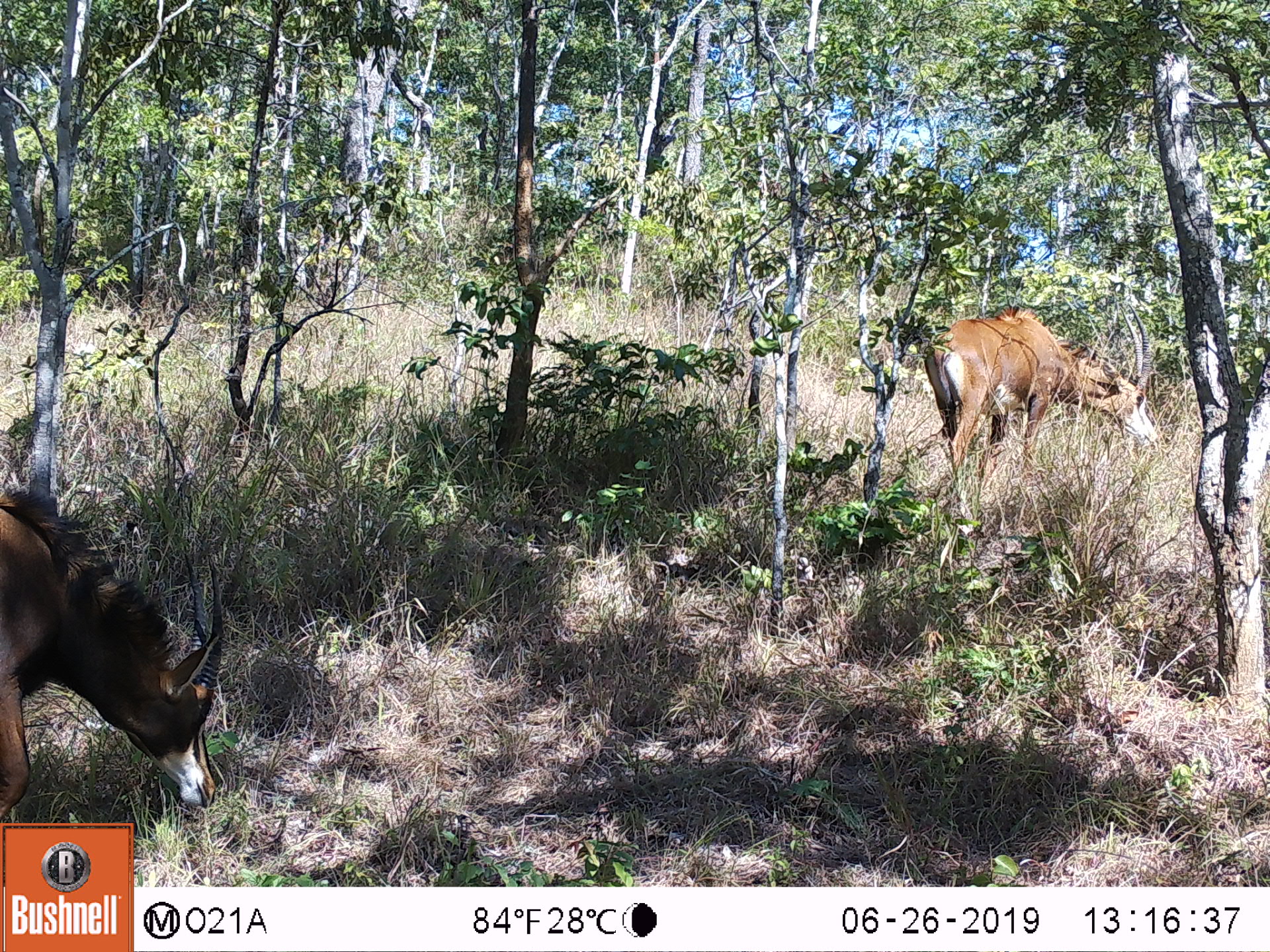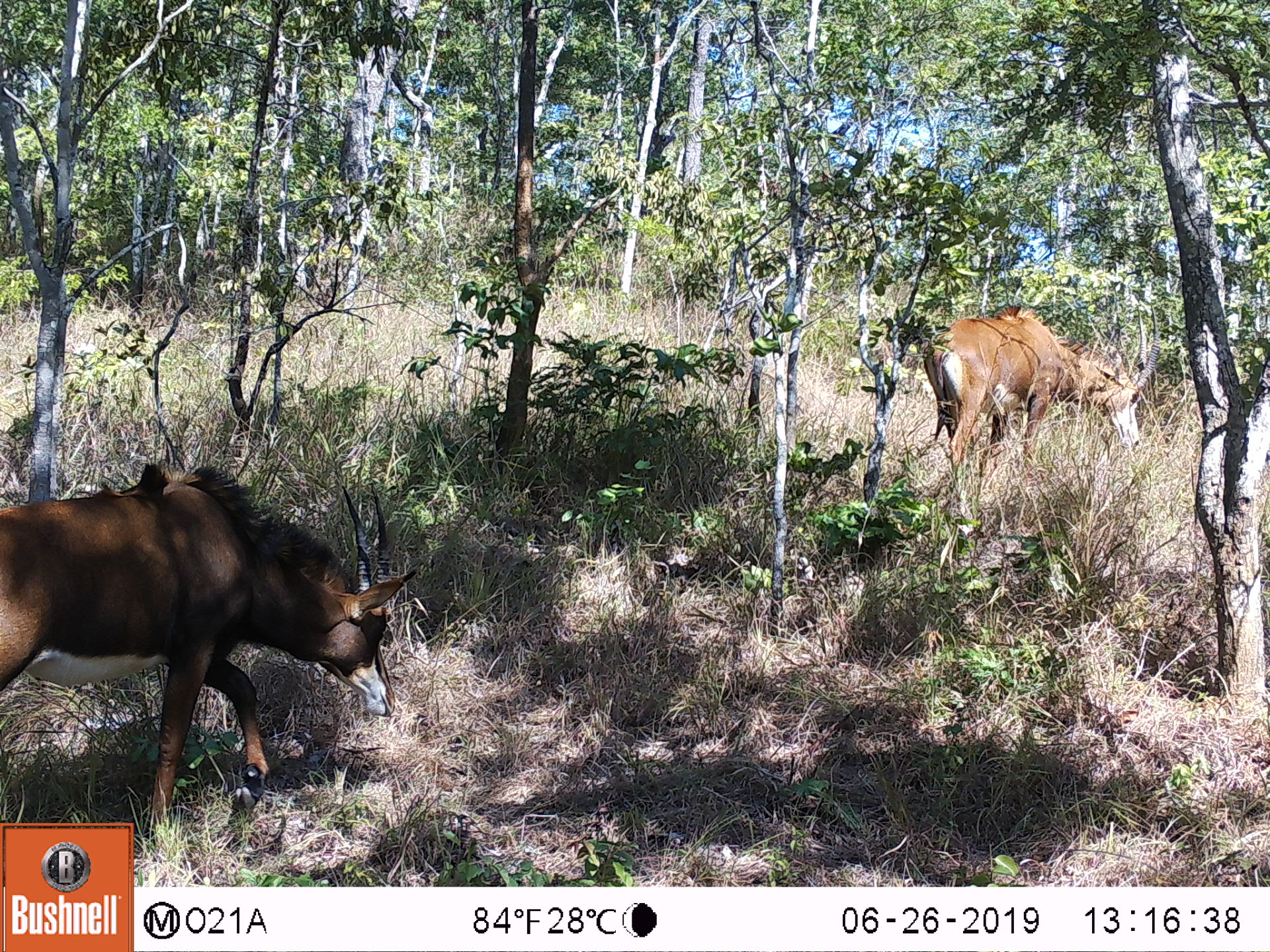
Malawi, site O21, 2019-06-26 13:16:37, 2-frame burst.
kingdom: Animalia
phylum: Chordata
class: Mammalia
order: Artiodactyla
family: Bovidae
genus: Hippotragus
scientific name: Hippotragus niger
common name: sable antelope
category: sable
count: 2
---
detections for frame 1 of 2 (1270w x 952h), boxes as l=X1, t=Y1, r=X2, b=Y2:
sable: l=2, t=478, r=240, b=820; l=916, t=303, r=1169, b=486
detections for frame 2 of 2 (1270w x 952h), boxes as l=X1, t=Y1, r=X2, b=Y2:
sable: l=3, t=456, r=422, b=821; l=916, t=289, r=1169, b=488